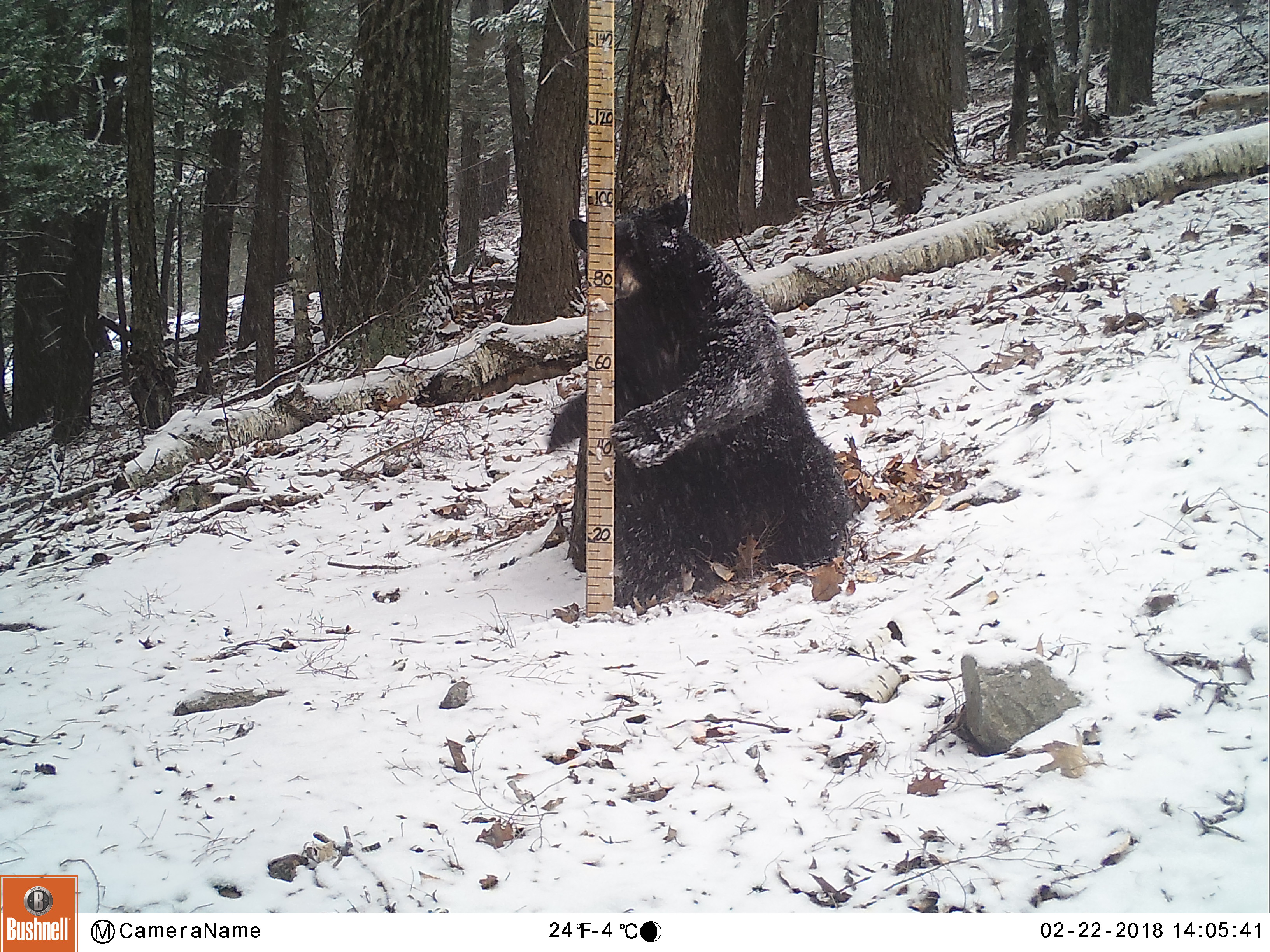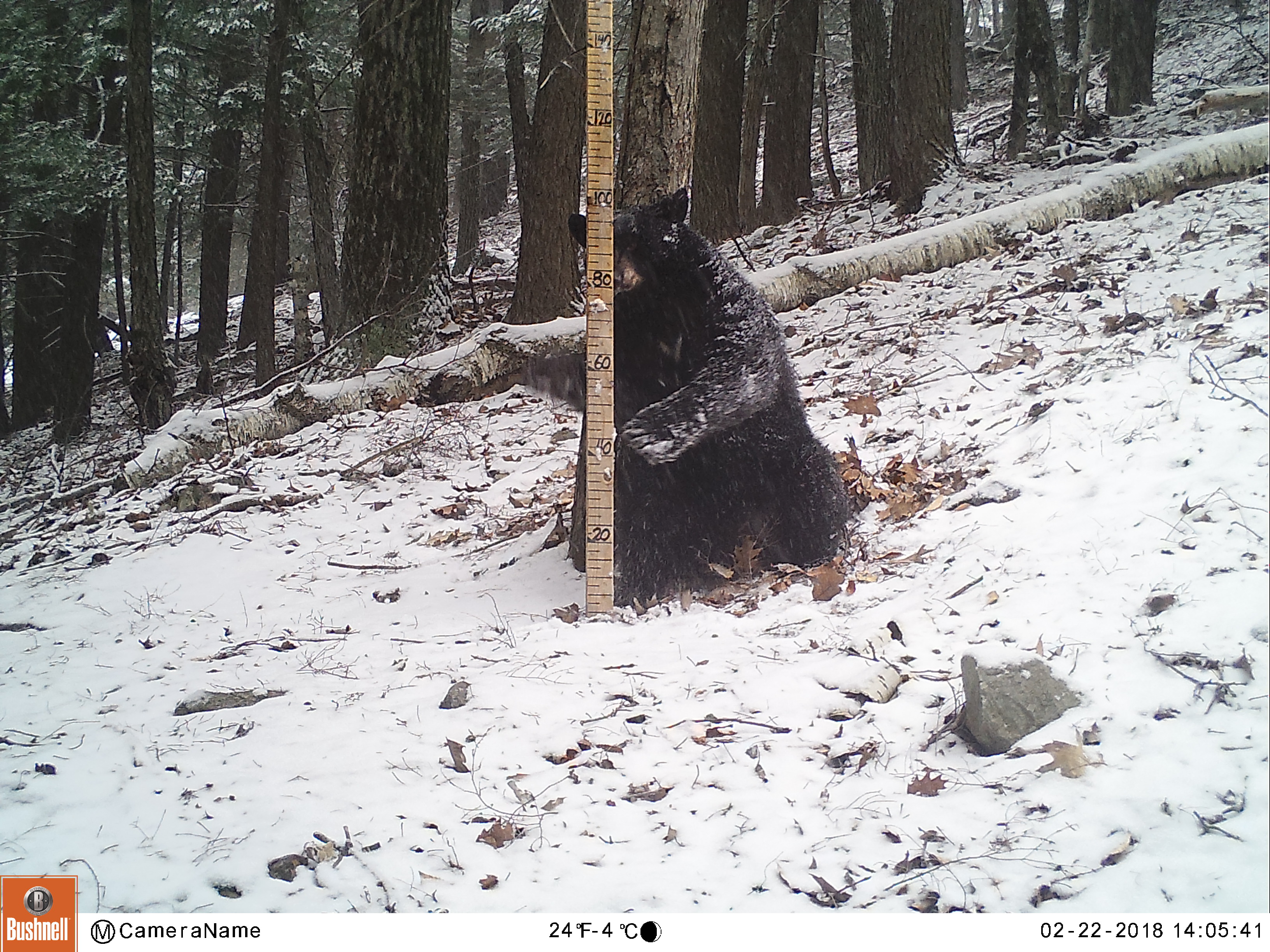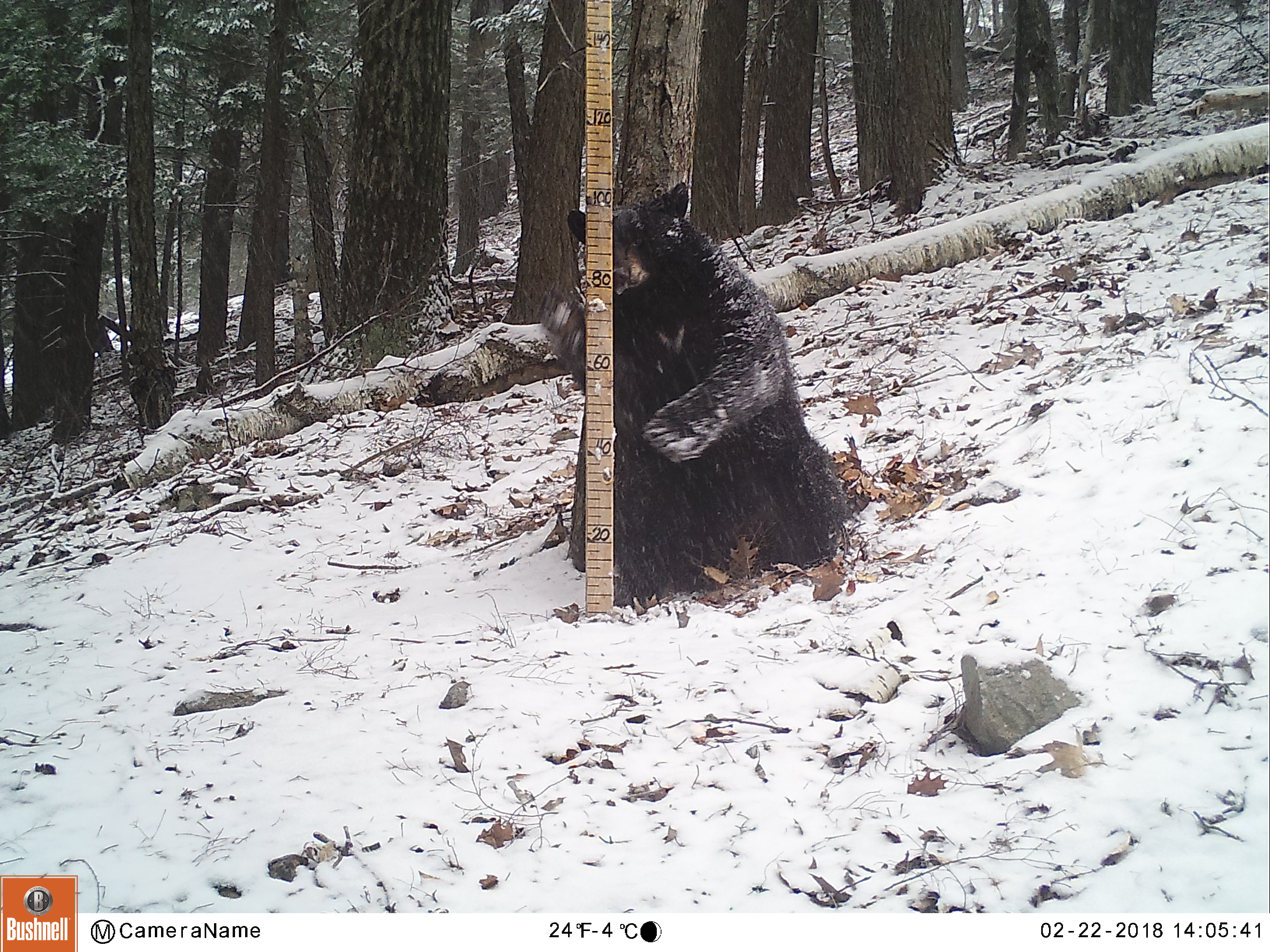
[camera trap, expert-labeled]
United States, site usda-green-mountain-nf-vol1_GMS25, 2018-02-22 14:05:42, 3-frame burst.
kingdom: Animalia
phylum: Chordata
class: Mammalia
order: Carnivora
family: Ursidae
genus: Ursus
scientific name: Ursus americanus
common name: black bear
Black bear (Ursus americanus).